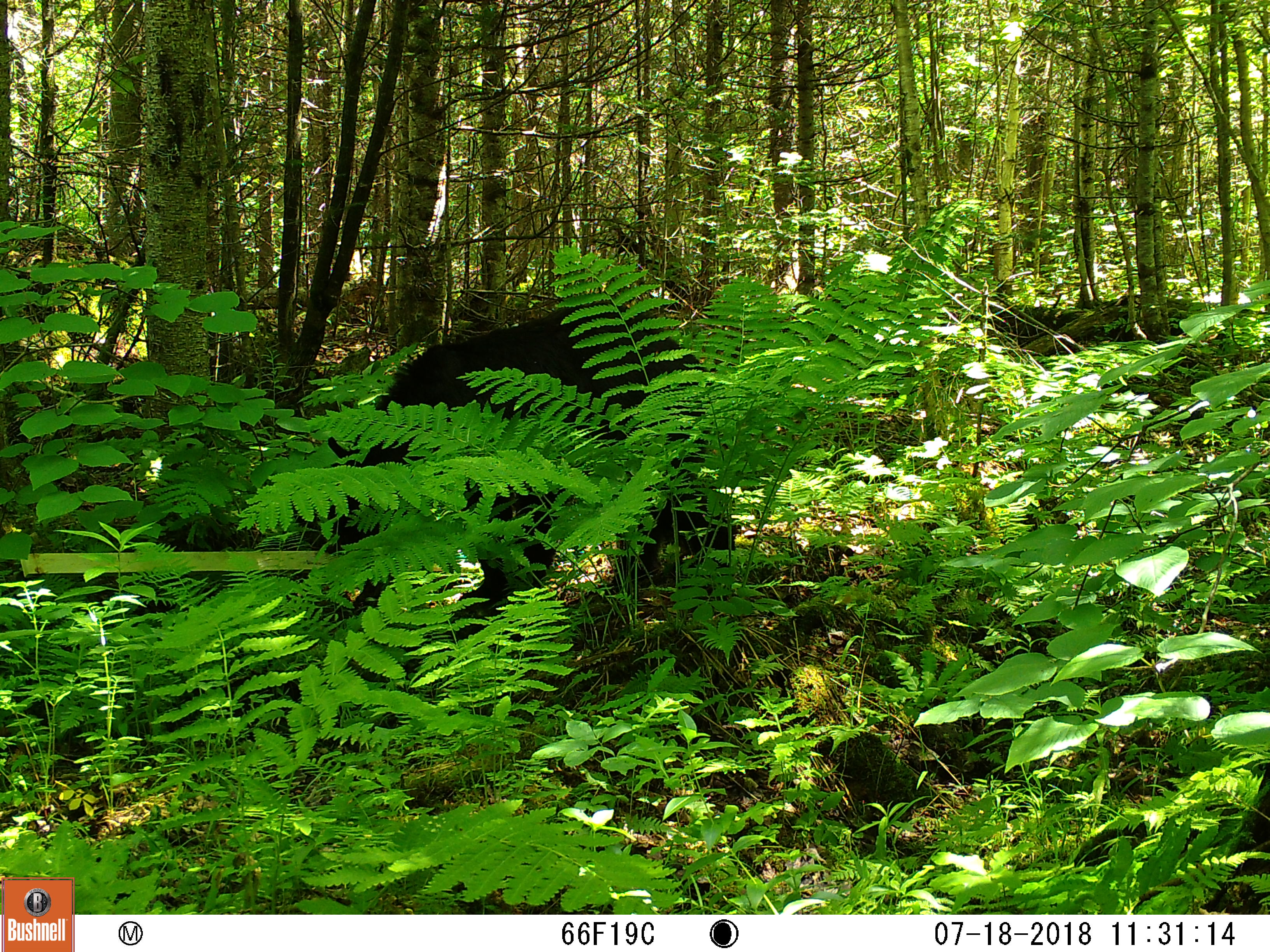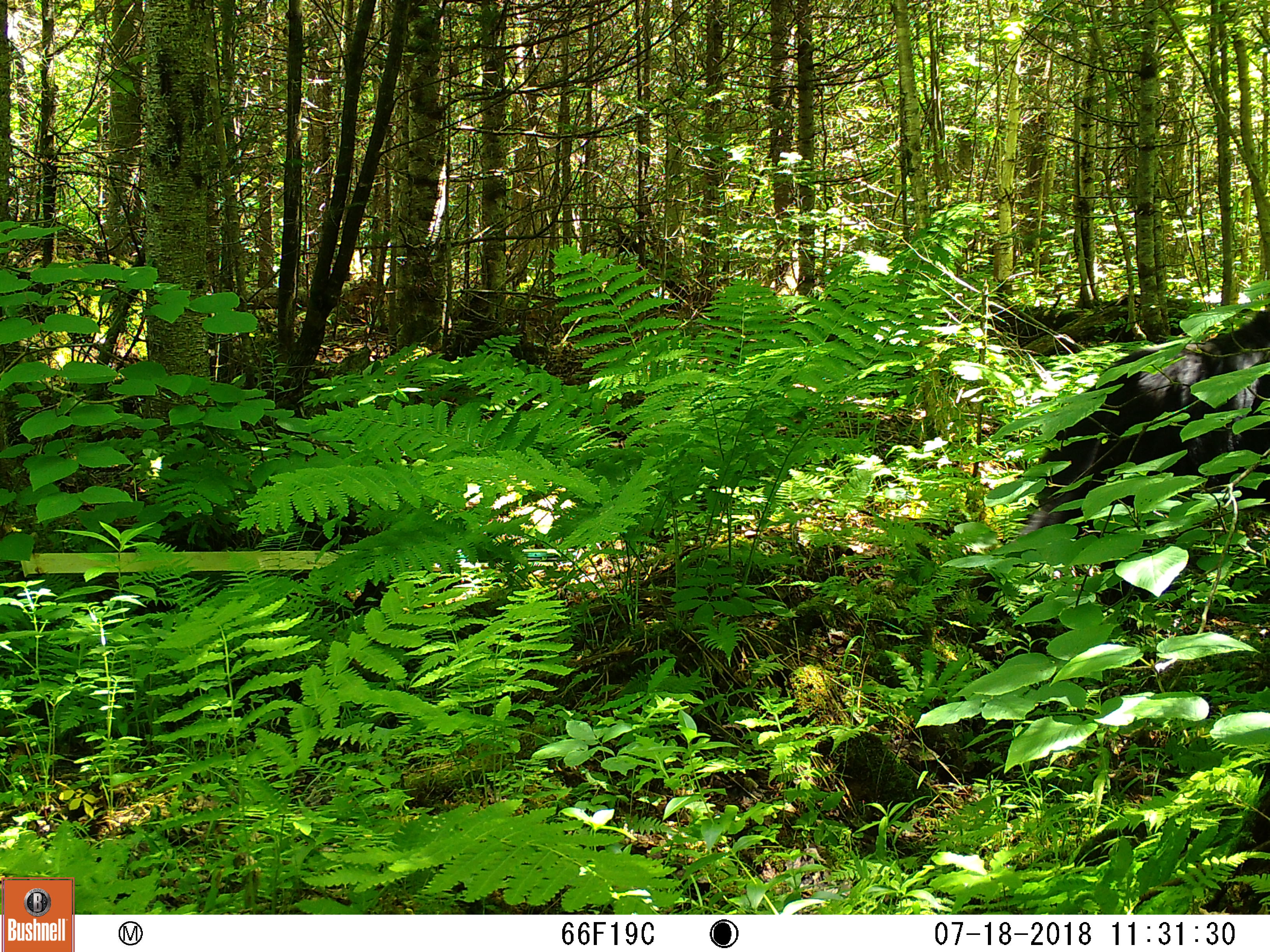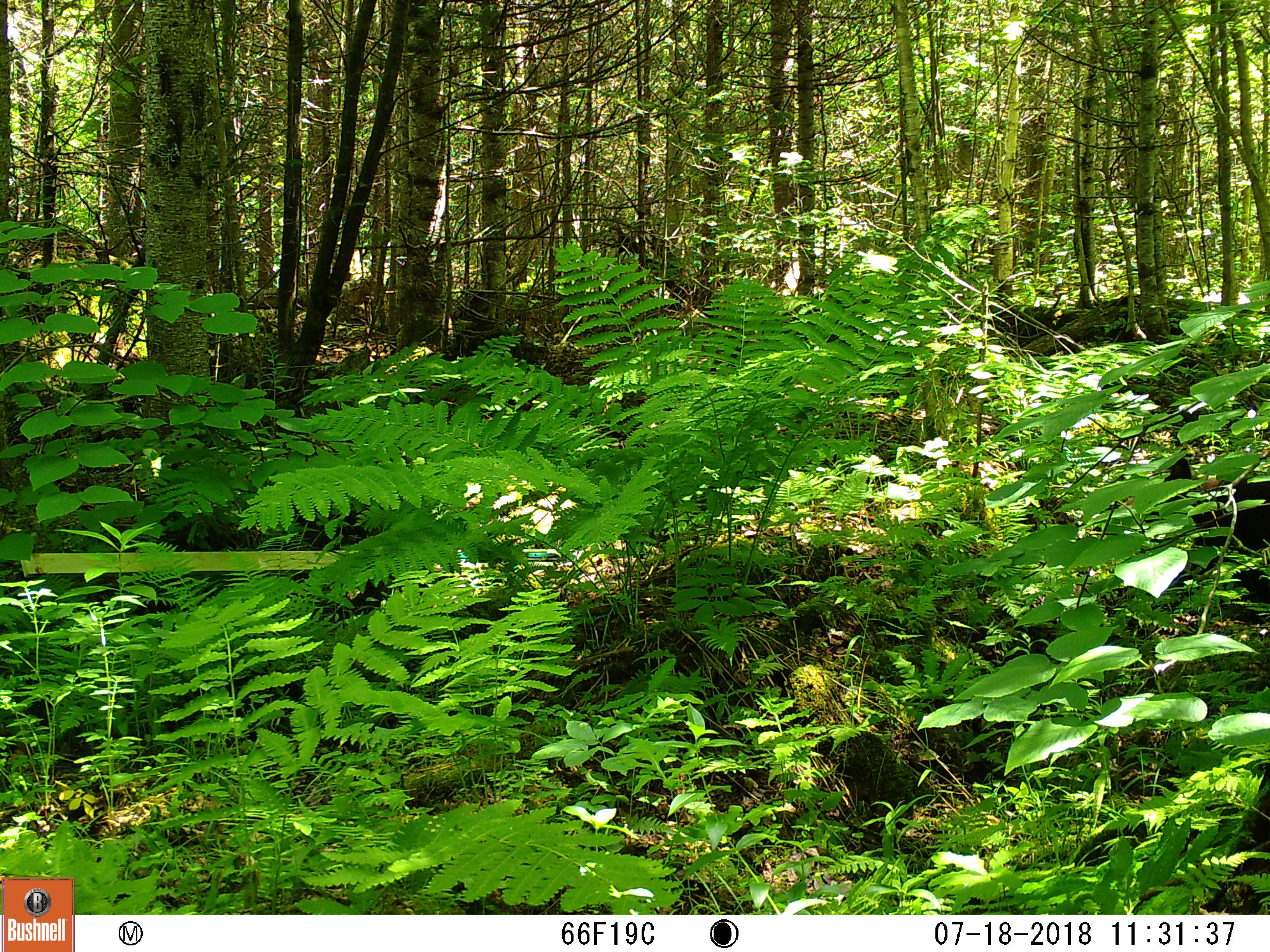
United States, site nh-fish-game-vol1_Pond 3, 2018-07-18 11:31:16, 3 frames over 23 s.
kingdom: Animalia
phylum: Chordata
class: Mammalia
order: Carnivora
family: Ursidae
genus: Ursus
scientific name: Ursus americanus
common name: black bear